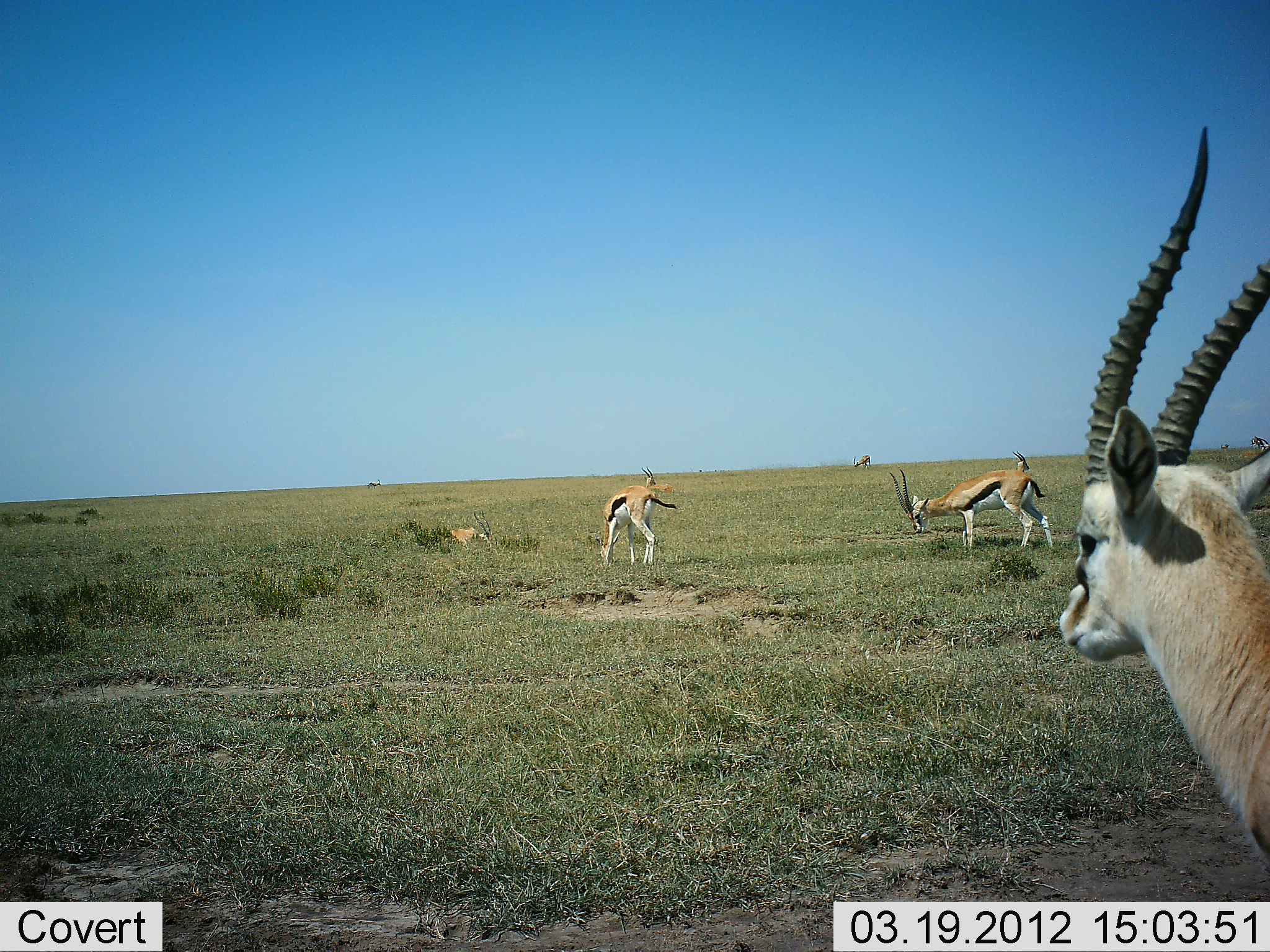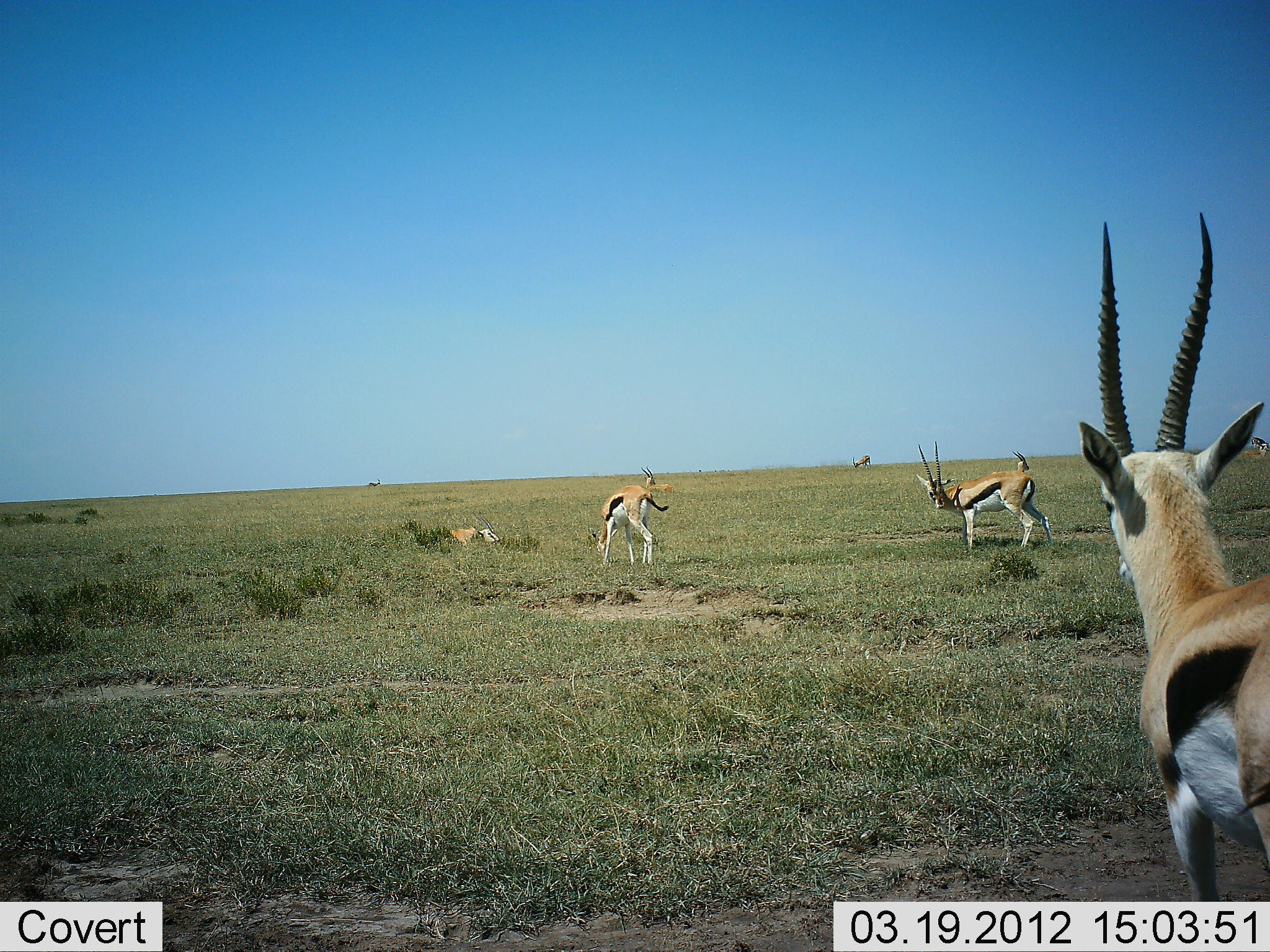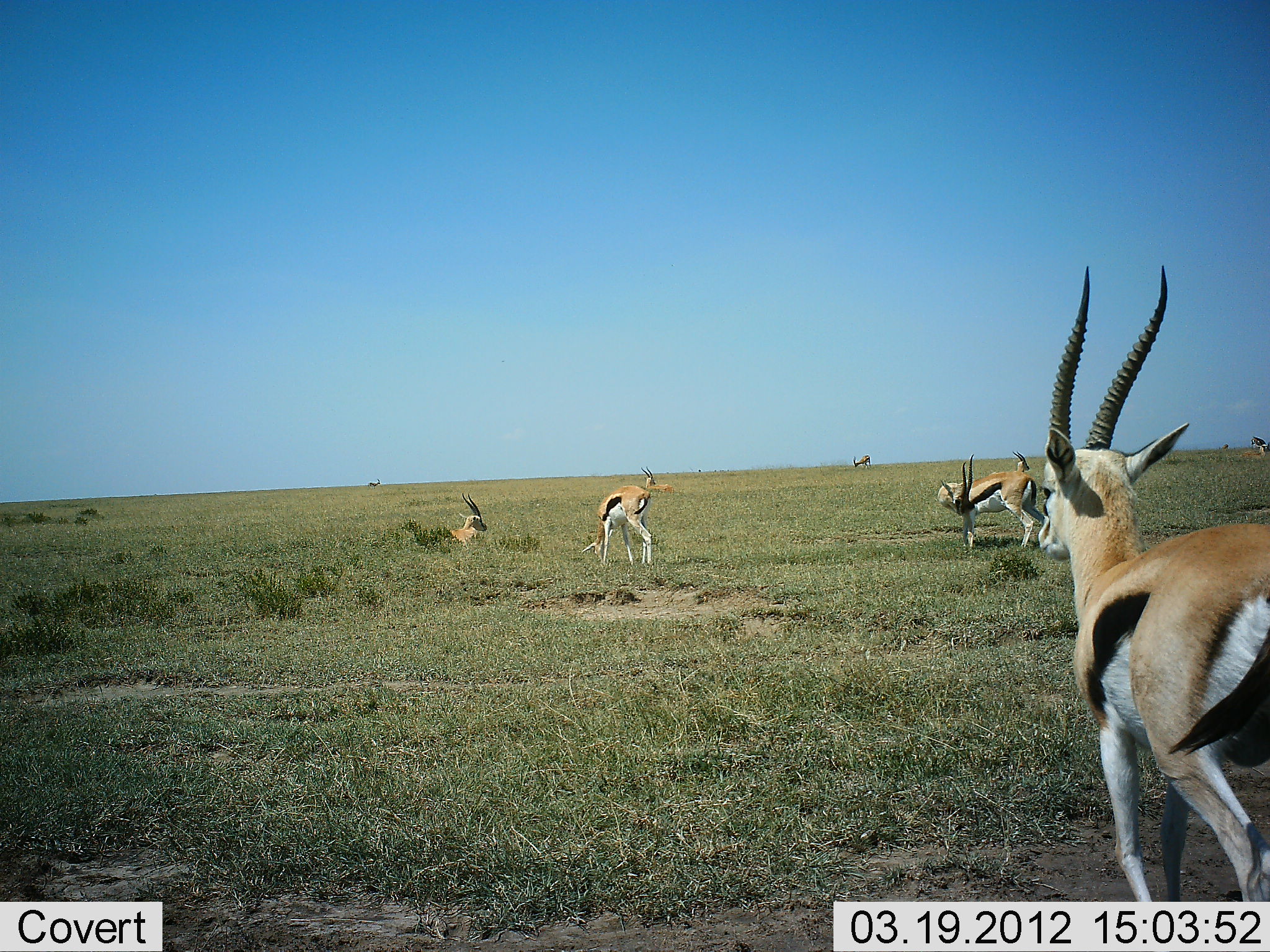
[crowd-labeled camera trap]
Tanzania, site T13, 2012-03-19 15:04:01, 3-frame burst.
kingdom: Animalia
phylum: Chordata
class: Mammalia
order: Artiodactyla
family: Bovidae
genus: Eudorcas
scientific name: Eudorcas thomsonii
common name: thomson's gazelle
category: gazellethomsons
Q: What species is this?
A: Gazellethomsons (thomson's gazelle) (Eudorcas thomsonii).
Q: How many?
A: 7.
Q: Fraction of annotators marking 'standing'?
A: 68%.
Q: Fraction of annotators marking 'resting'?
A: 55%.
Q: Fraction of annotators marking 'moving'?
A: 45%.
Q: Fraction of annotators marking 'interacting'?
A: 5%.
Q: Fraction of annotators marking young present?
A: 0%.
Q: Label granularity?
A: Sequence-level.